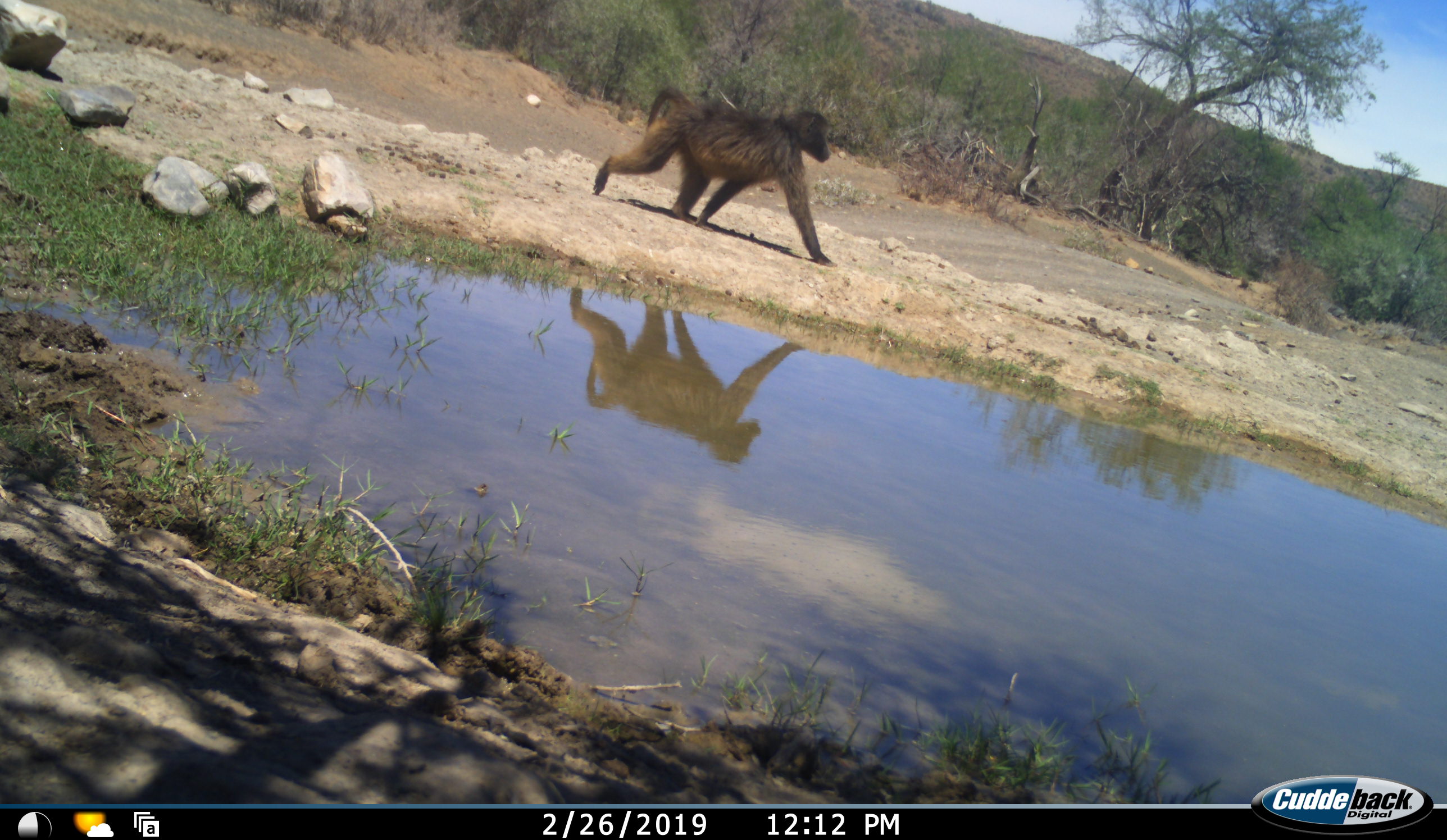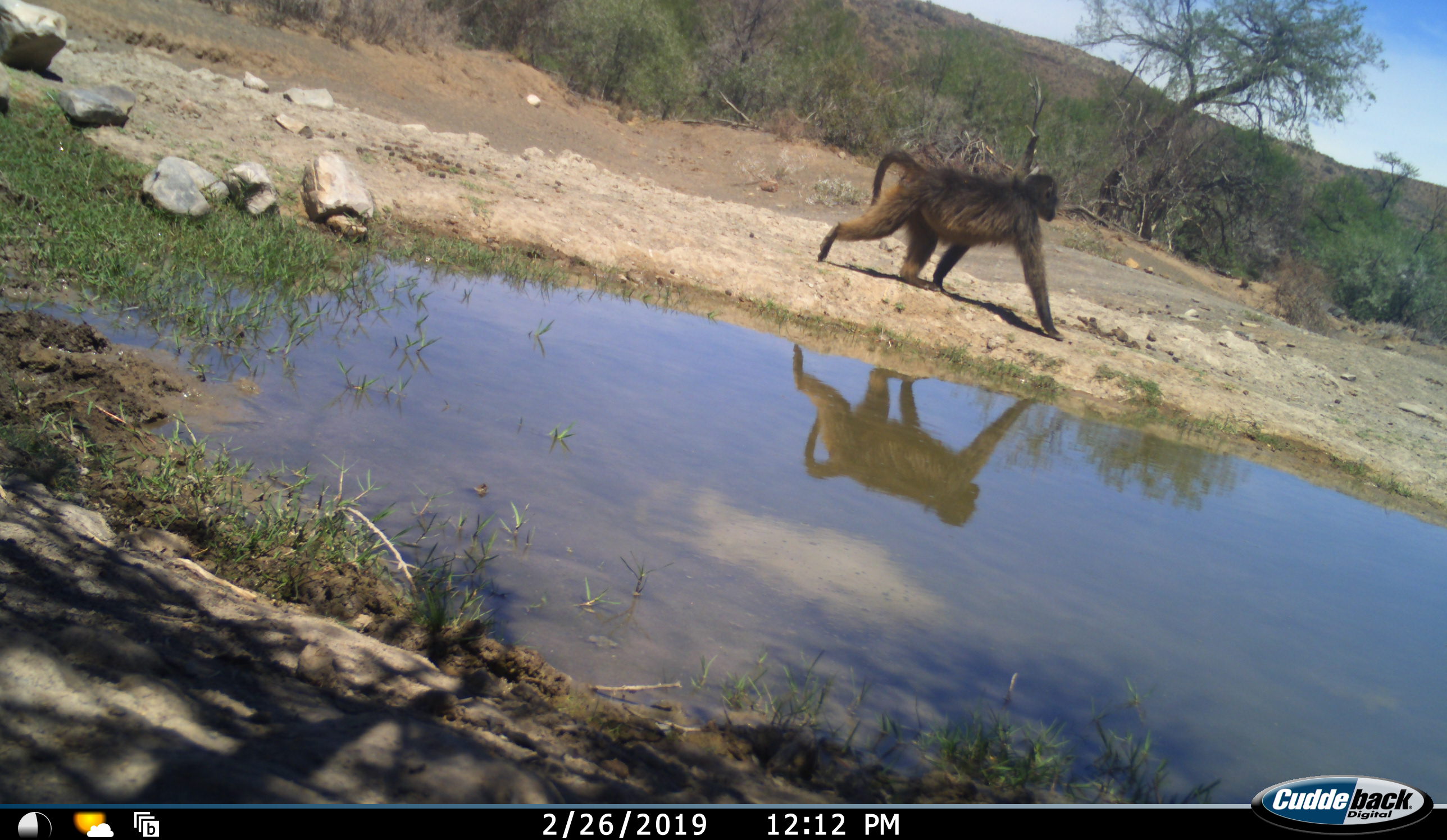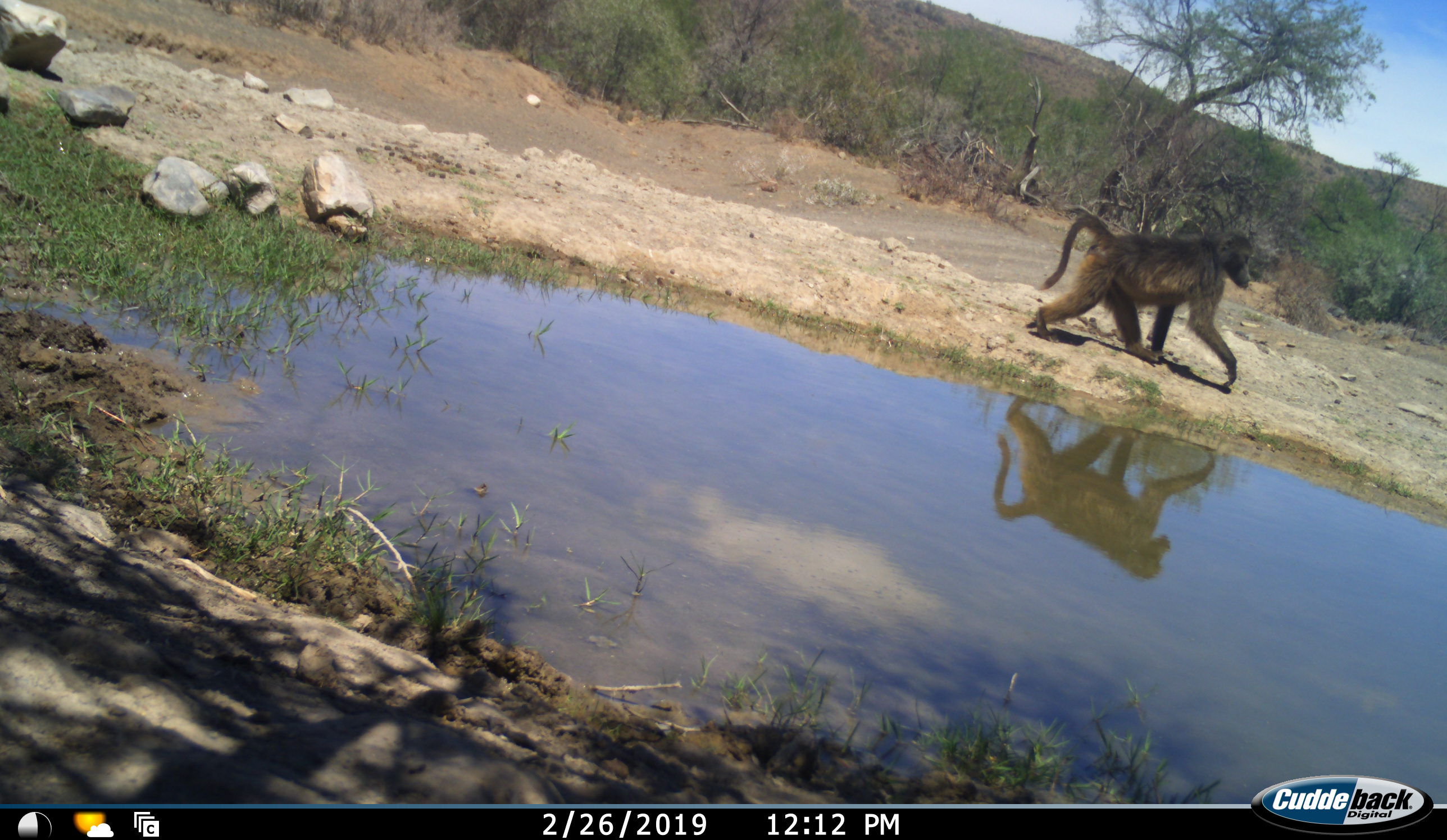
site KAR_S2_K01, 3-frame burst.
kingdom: Animalia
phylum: Chordata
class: Mammalia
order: Primates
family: Cercopithecidae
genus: Papio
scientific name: Papio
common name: baboon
Baboon (Papio), count 1. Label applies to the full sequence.